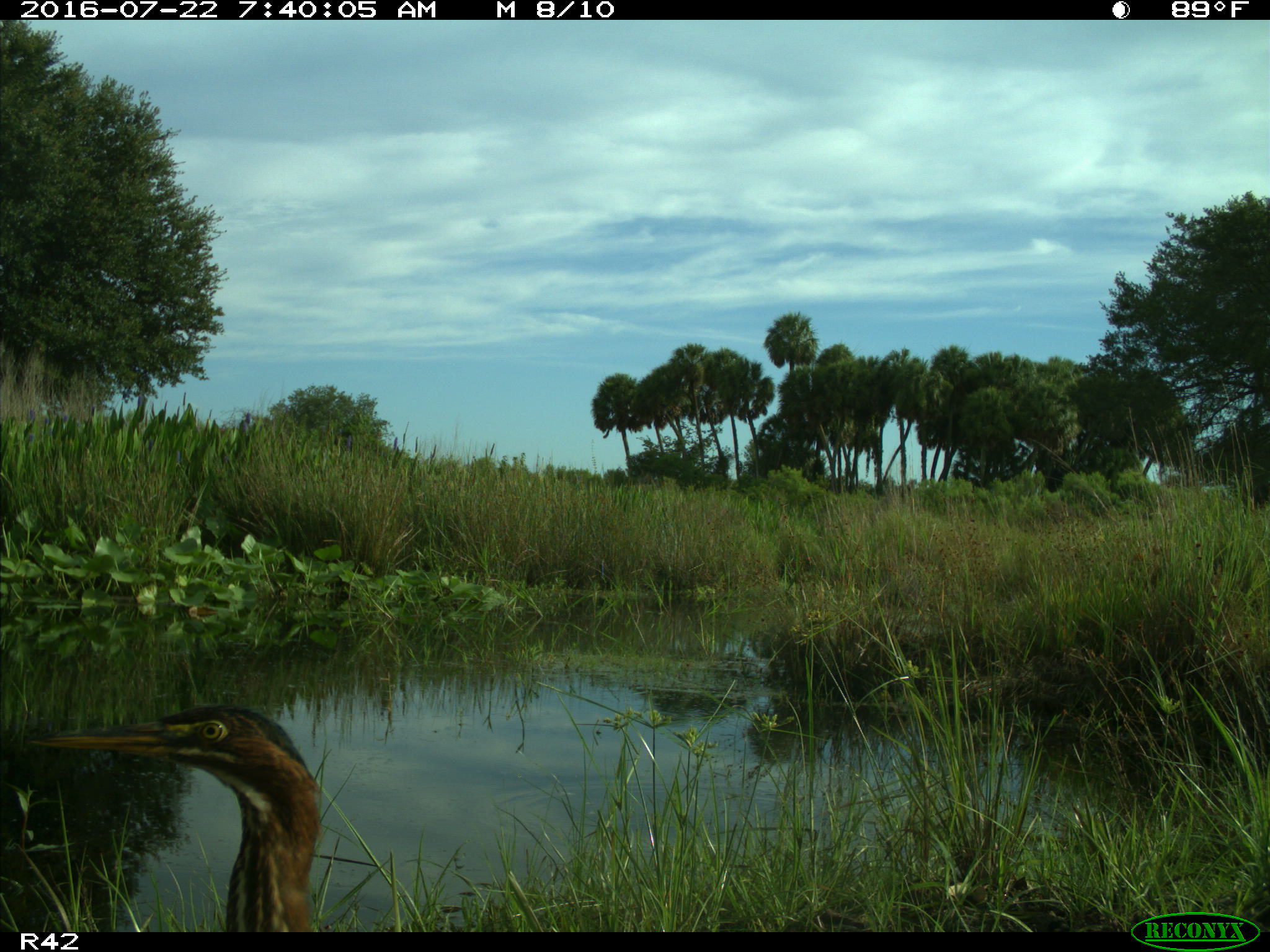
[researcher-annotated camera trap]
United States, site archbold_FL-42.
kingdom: Animalia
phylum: Chordata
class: Aves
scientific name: Aves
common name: birds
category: unidentified bird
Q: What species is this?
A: Unidentified bird (birds) (Aves).